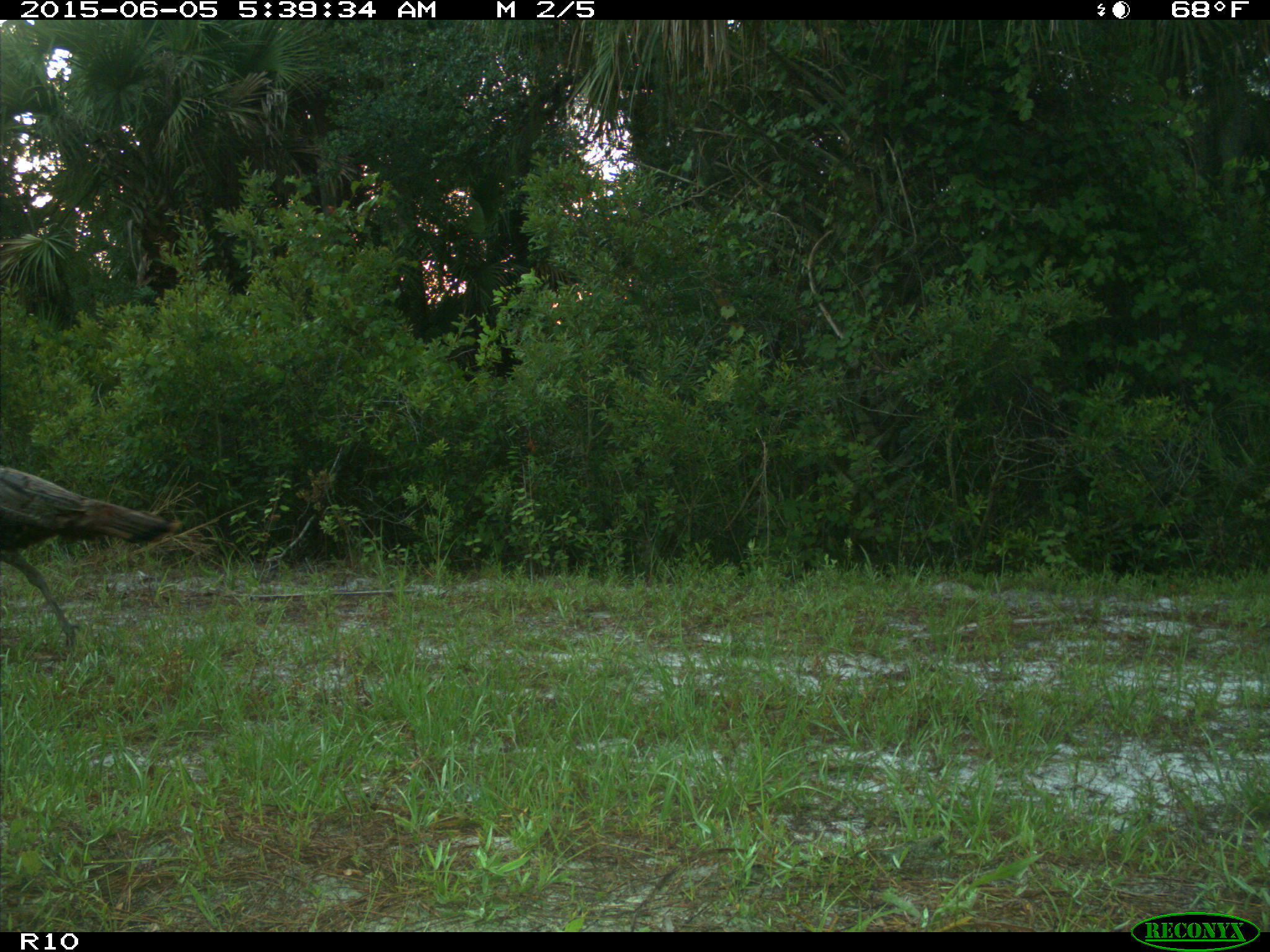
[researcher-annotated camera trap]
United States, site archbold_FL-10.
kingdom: Animalia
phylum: Chordata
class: Aves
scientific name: Aves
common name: birds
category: unidentified bird